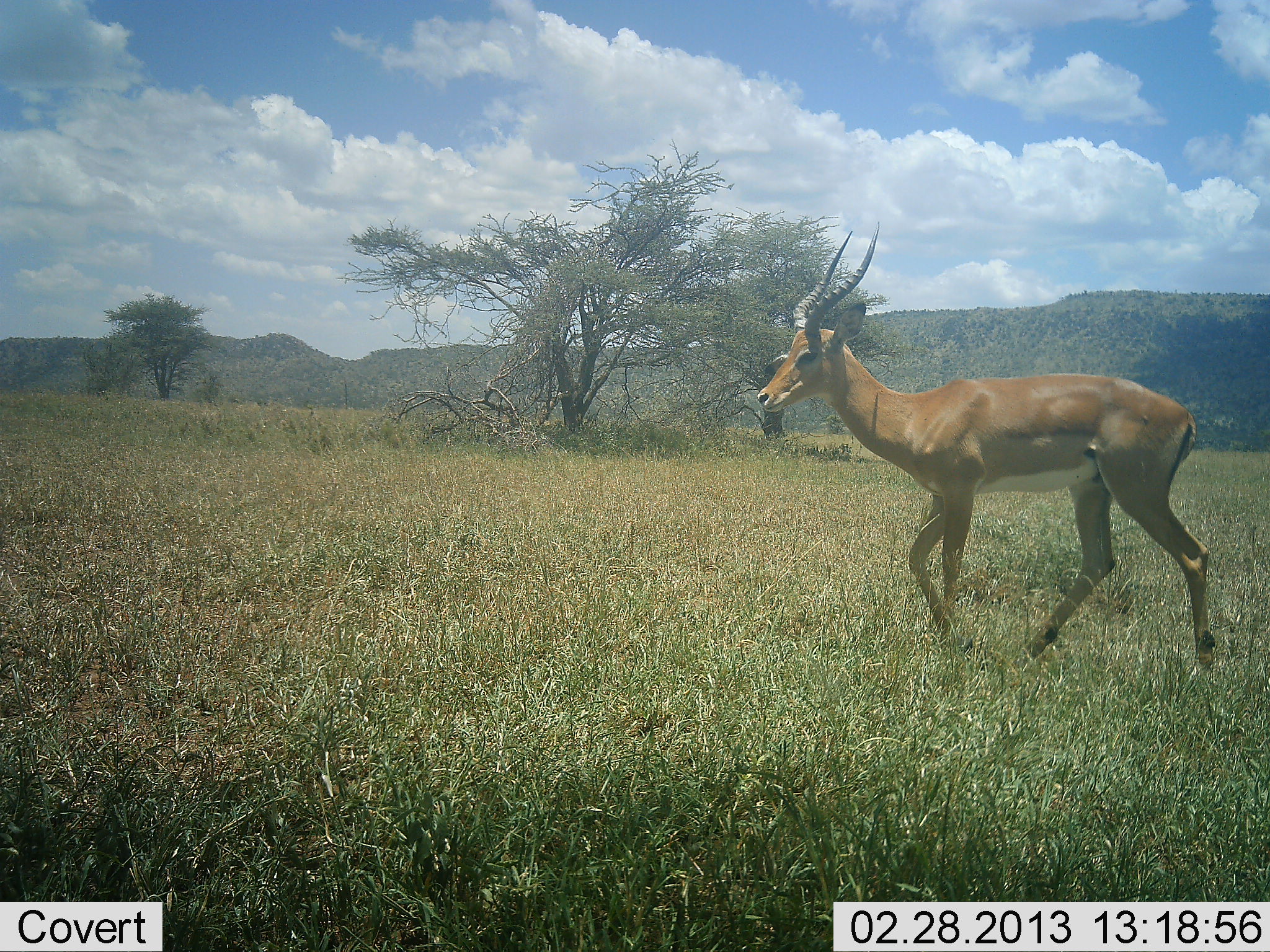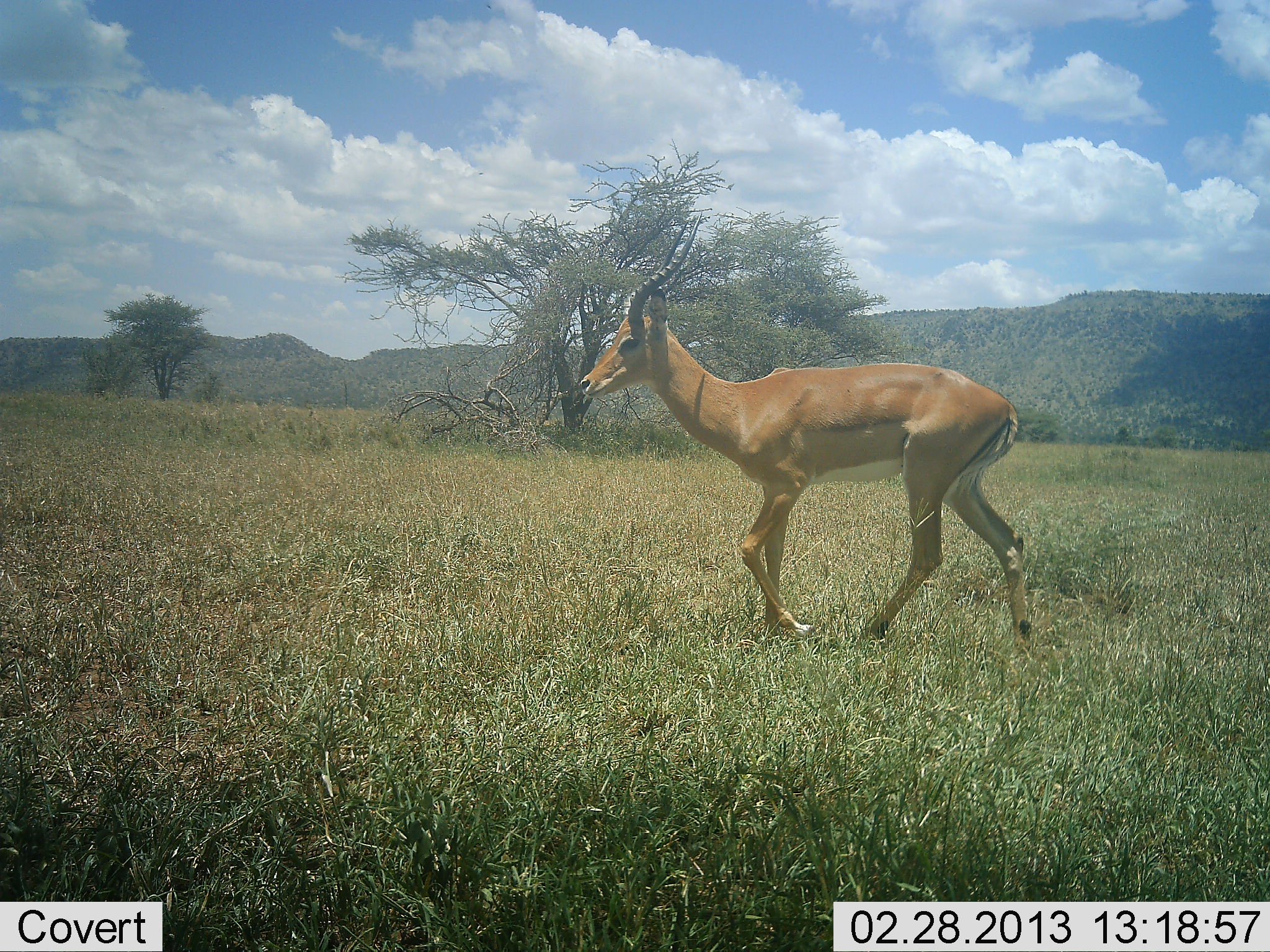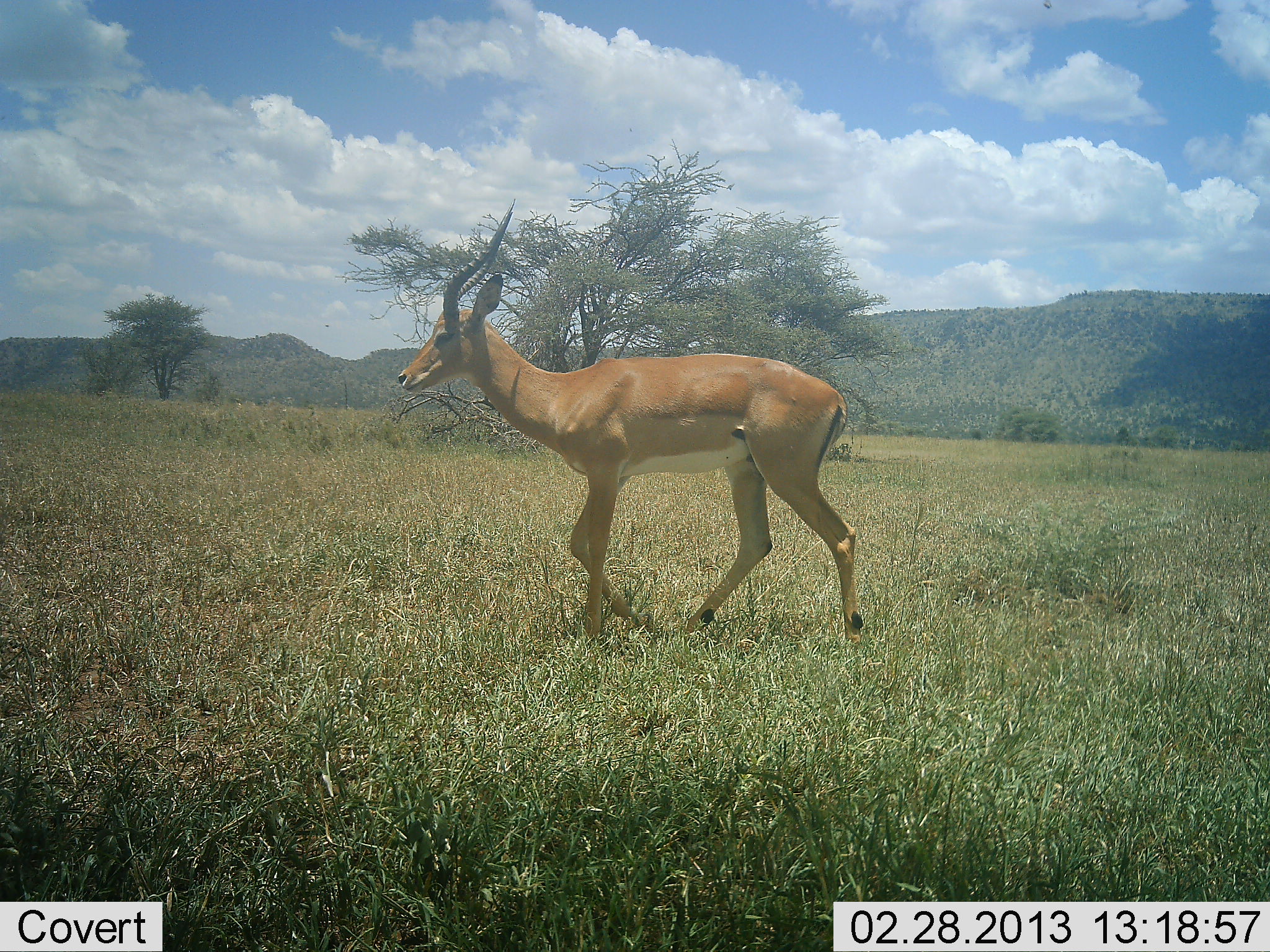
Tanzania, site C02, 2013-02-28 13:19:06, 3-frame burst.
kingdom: Animalia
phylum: Chordata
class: Mammalia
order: Artiodactyla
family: Bovidae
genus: Aepyceros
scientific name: Aepyceros melampus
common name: impala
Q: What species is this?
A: Impala (Aepyceros melampus).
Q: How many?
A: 1.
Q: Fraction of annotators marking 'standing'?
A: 3%.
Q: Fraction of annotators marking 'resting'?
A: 0%.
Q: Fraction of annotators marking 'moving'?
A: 97%.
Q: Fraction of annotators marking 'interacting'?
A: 0%.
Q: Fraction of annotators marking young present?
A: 3%.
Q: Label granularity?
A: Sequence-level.